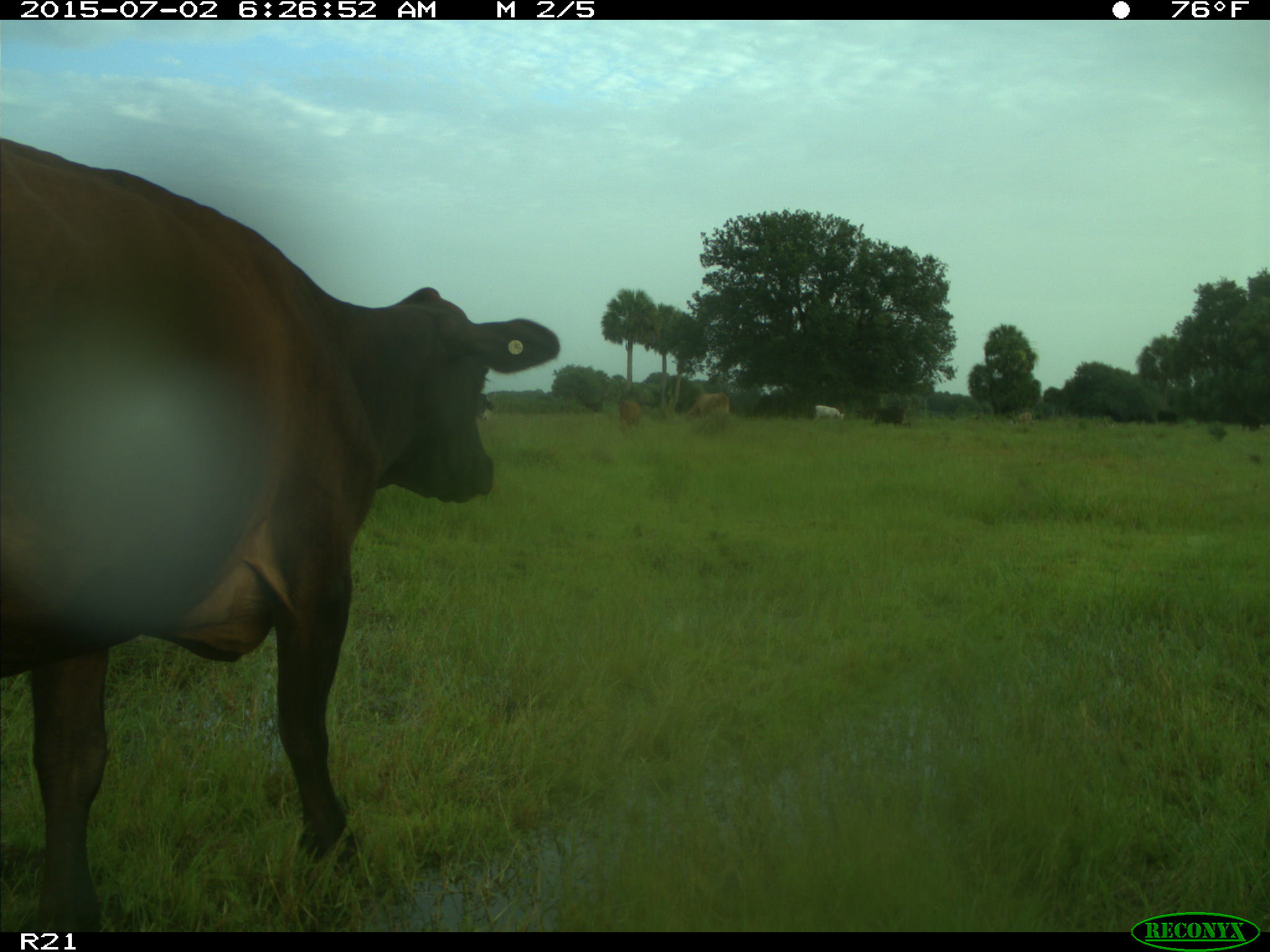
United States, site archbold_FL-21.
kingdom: Animalia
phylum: Chordata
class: Mammalia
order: Artiodactyla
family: Bovidae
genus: Bos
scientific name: Bos taurus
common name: domestic cow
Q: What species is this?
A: Bos taurus (domestic cow).